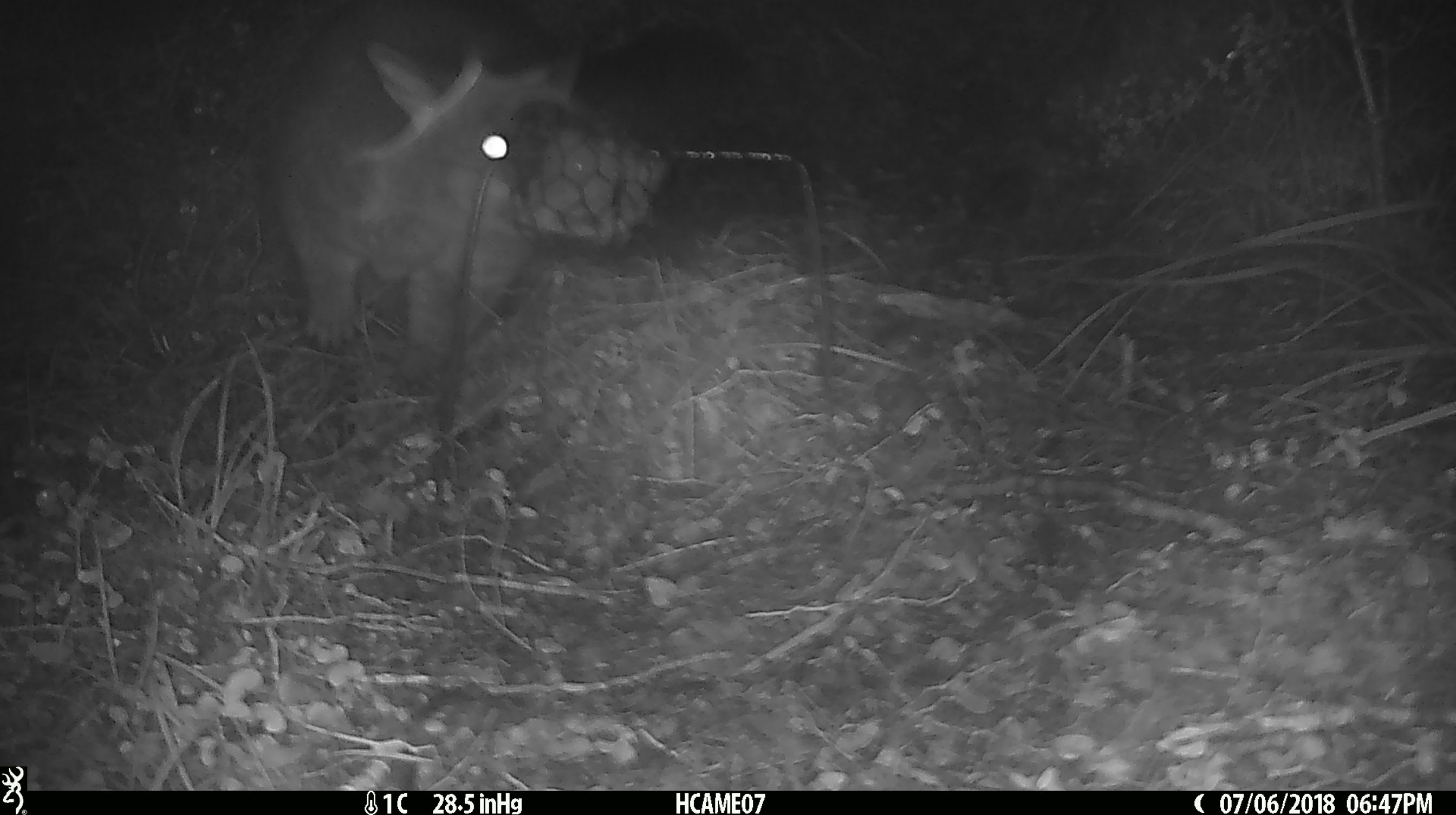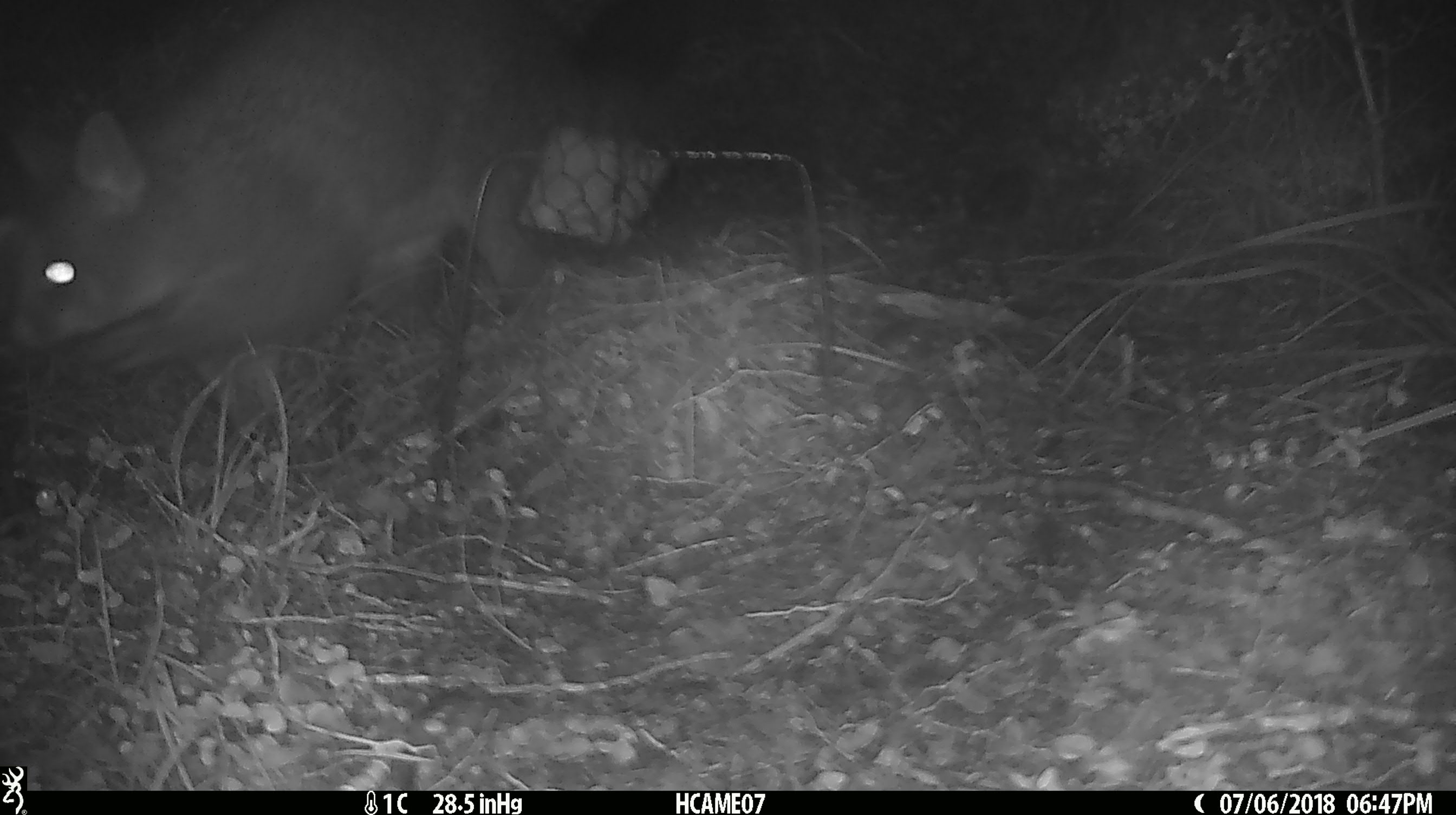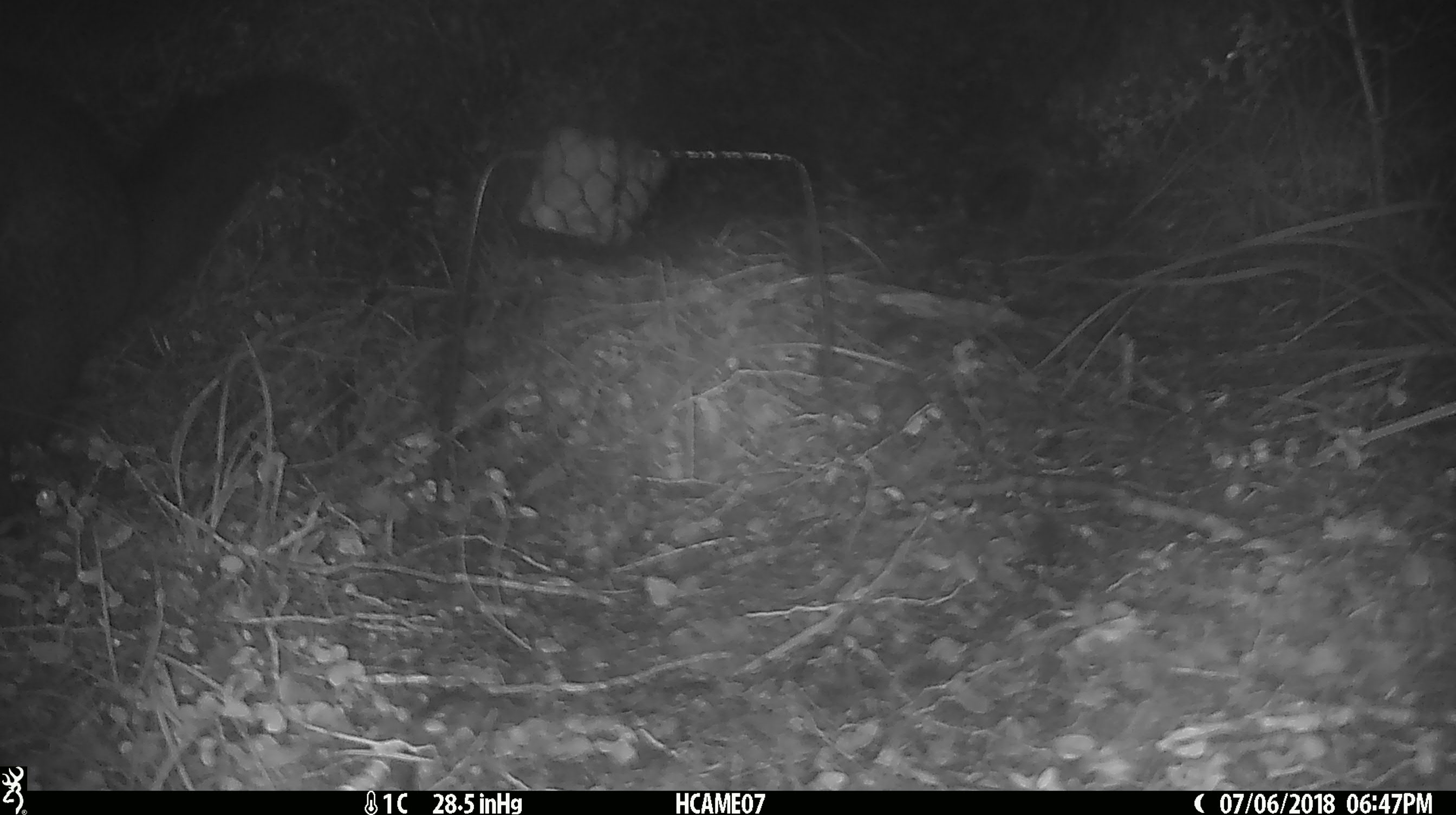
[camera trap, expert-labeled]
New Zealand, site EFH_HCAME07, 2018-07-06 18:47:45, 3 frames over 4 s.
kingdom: Animalia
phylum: Chordata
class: Mammalia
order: Diprotodontia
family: Phalangeridae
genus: Trichosurus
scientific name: Trichosurus vulpecula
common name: common brushtail possum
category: possum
Possum (common brushtail possum) (Trichosurus vulpecula).